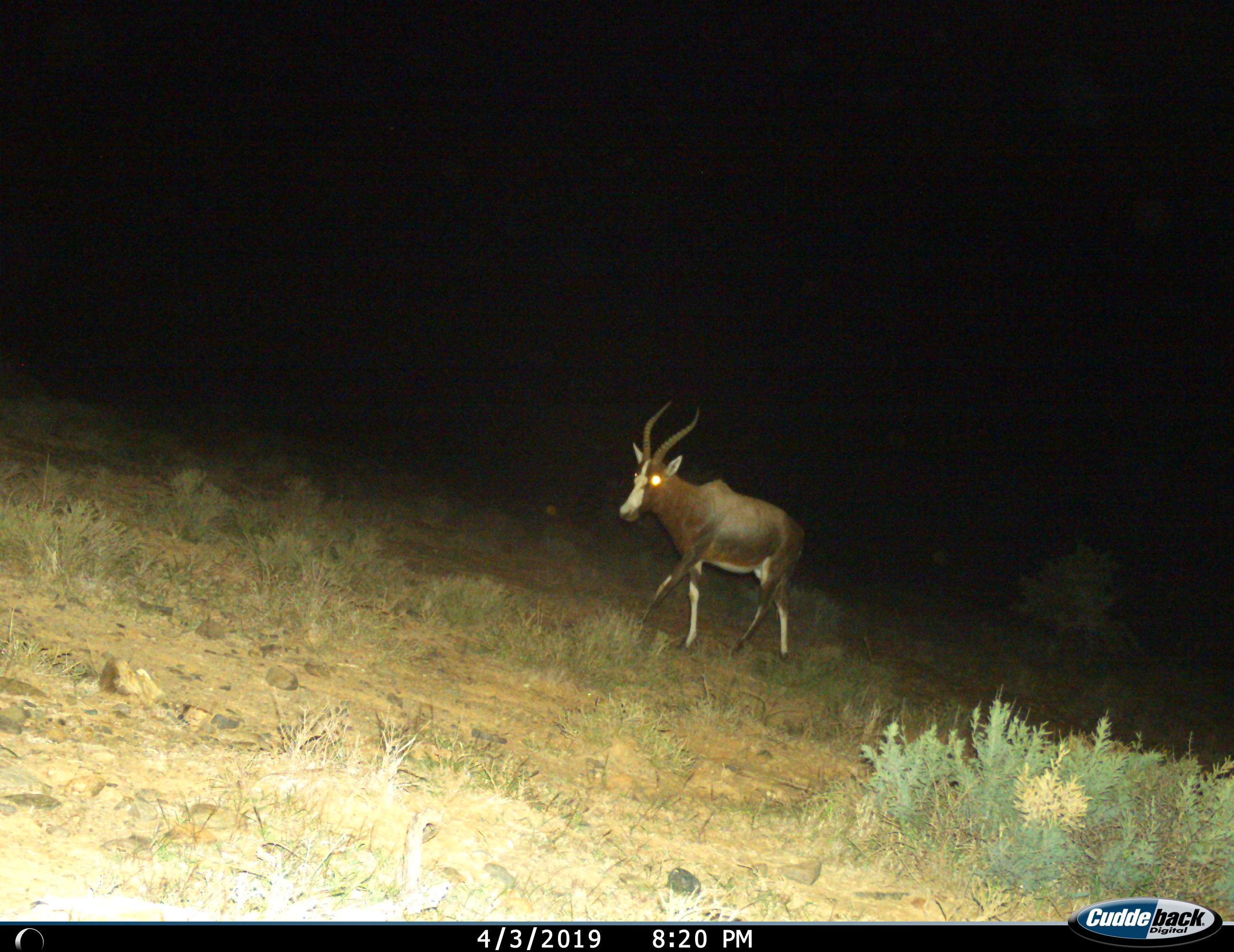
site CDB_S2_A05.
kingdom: Animalia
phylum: Chordata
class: Mammalia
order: Artiodactyla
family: Bovidae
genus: Damaliscus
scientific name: Damaliscus pygargus phillipsi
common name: blesbok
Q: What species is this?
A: Blesbok (Damaliscus pygargus phillipsi).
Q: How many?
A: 1.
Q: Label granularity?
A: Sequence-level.